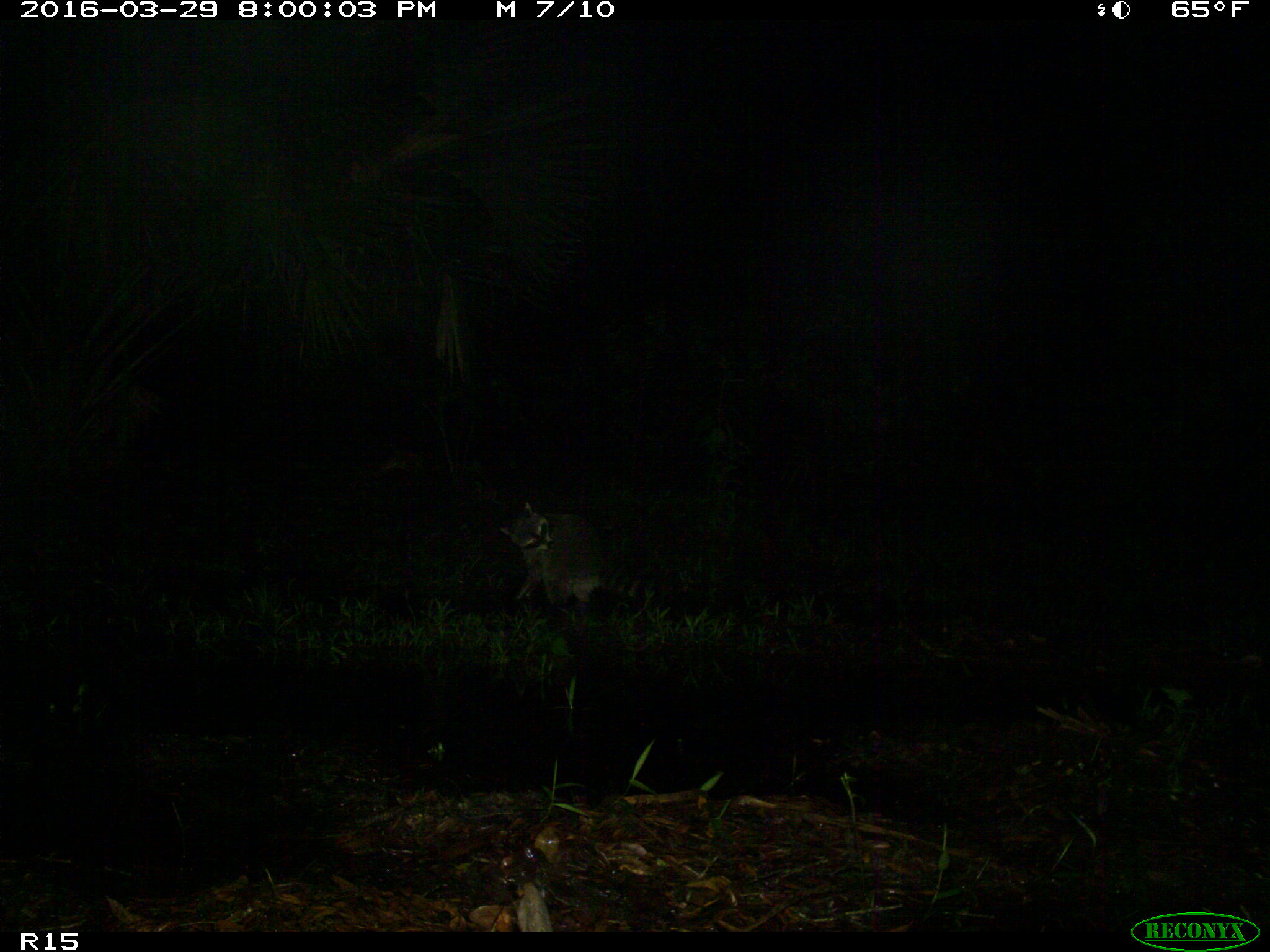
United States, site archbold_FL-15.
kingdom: Animalia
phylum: Chordata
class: Mammalia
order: Carnivora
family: Procyonidae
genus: Procyon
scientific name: Procyon lotor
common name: common raccoon